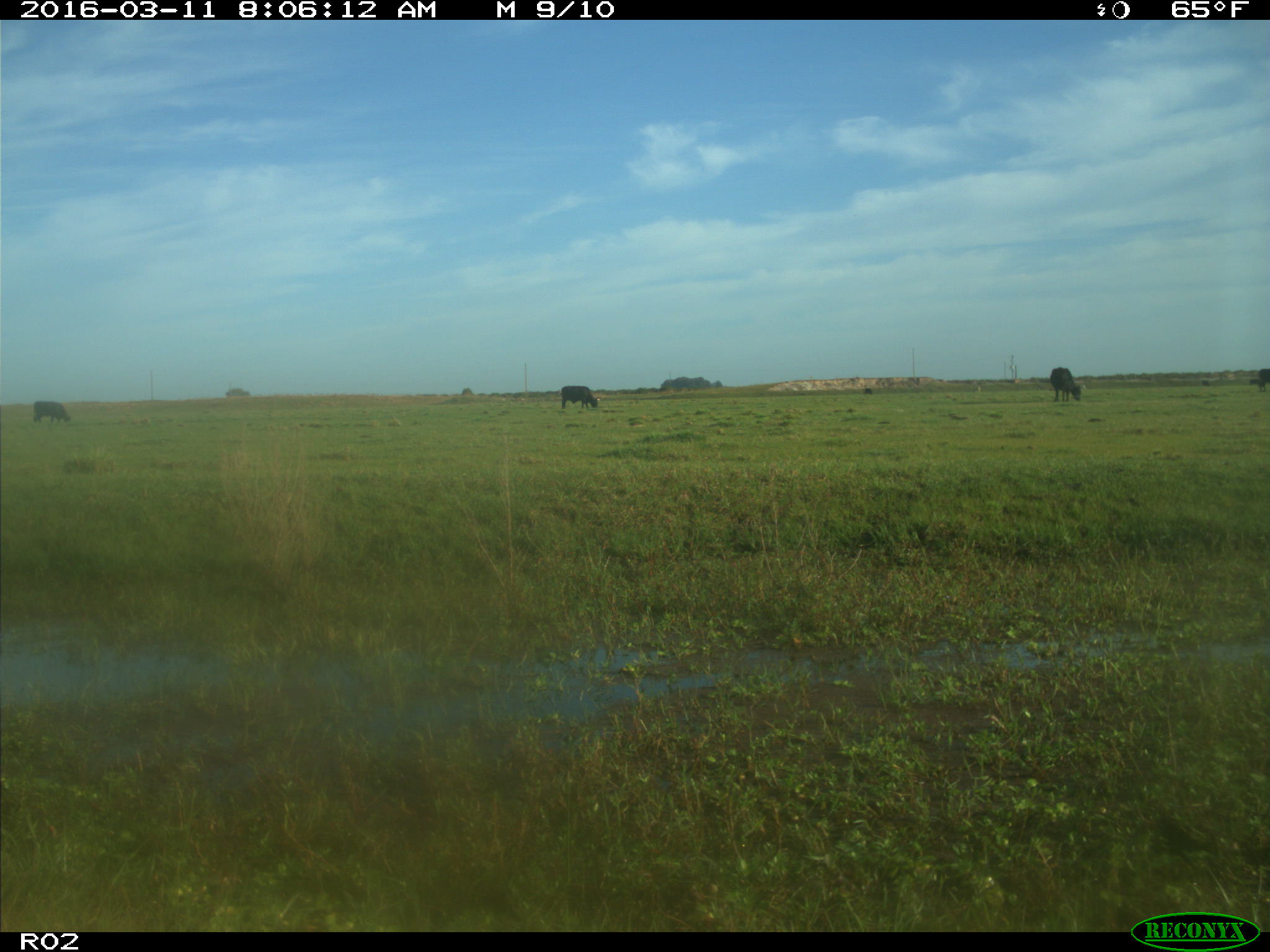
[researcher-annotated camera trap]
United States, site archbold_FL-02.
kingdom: Animalia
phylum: Chordata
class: Mammalia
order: Artiodactyla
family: Bovidae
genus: Bos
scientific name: Bos taurus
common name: domestic cow